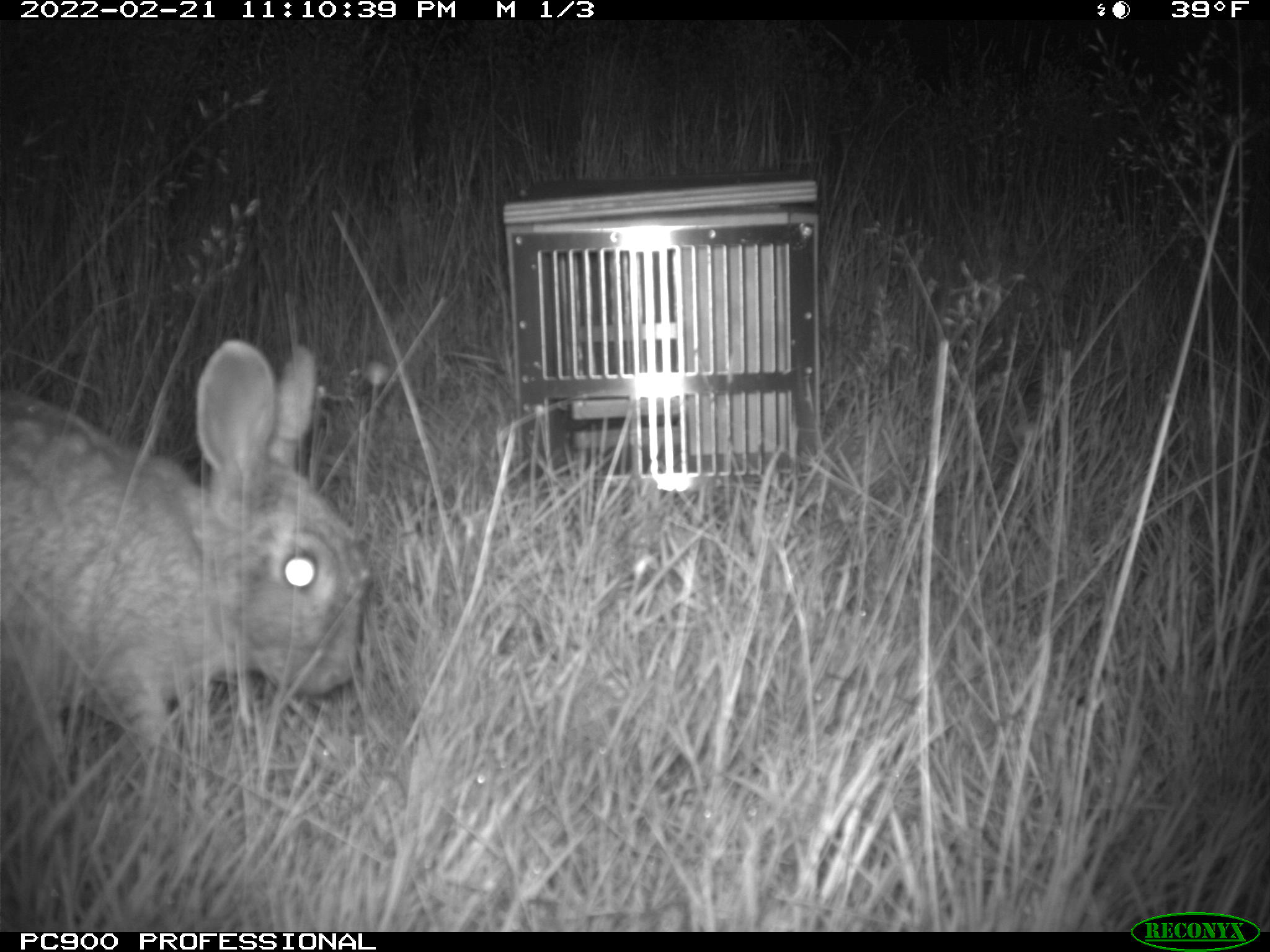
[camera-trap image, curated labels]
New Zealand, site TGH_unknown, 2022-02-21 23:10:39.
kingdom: Animalia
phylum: Chordata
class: Mammalia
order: Lagomorpha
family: Leporidae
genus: Oryctolagus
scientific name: Oryctolagus cuniculus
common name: european rabbit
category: rabbit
Rabbit (european rabbit) (Oryctolagus cuniculus).